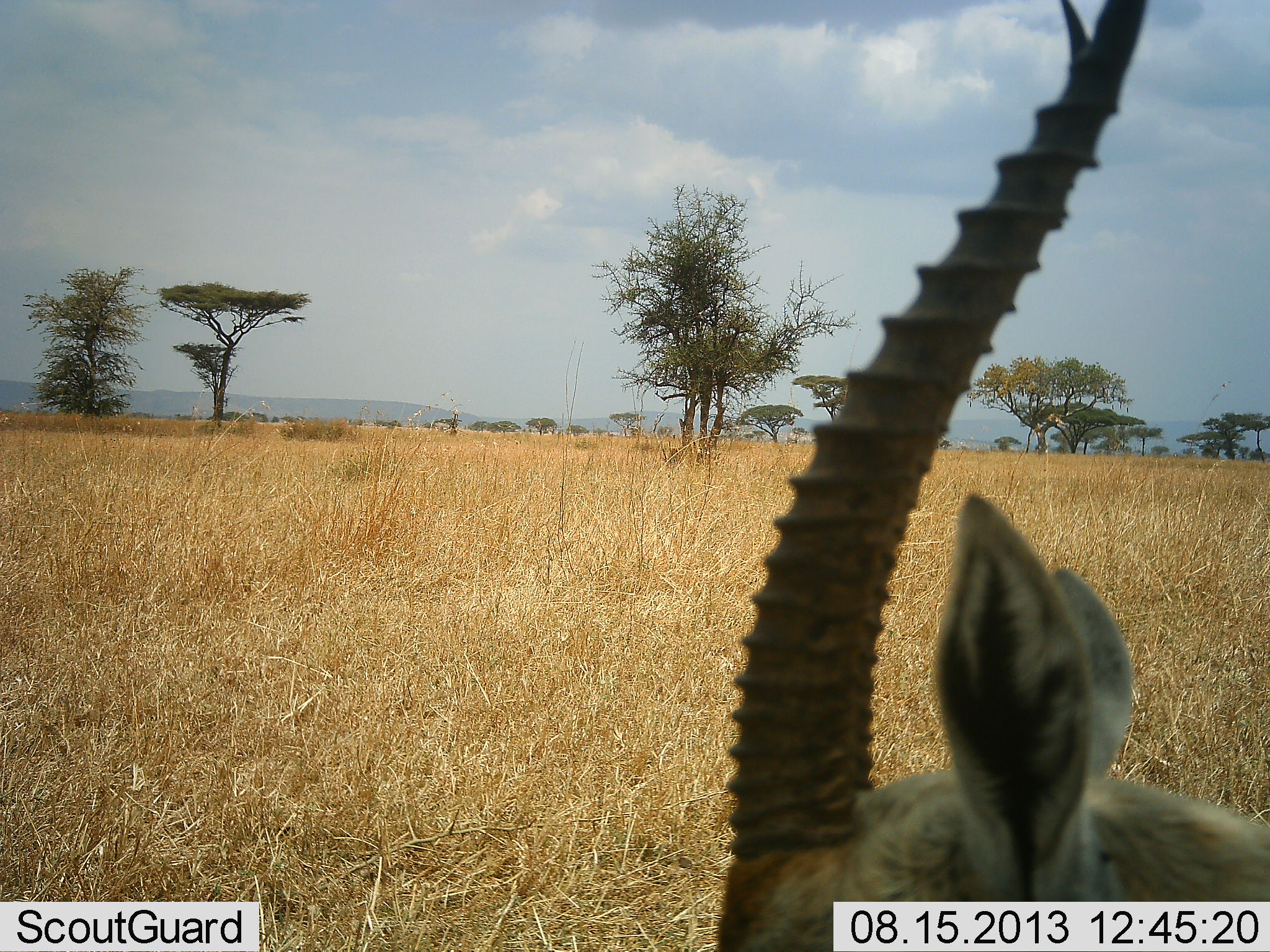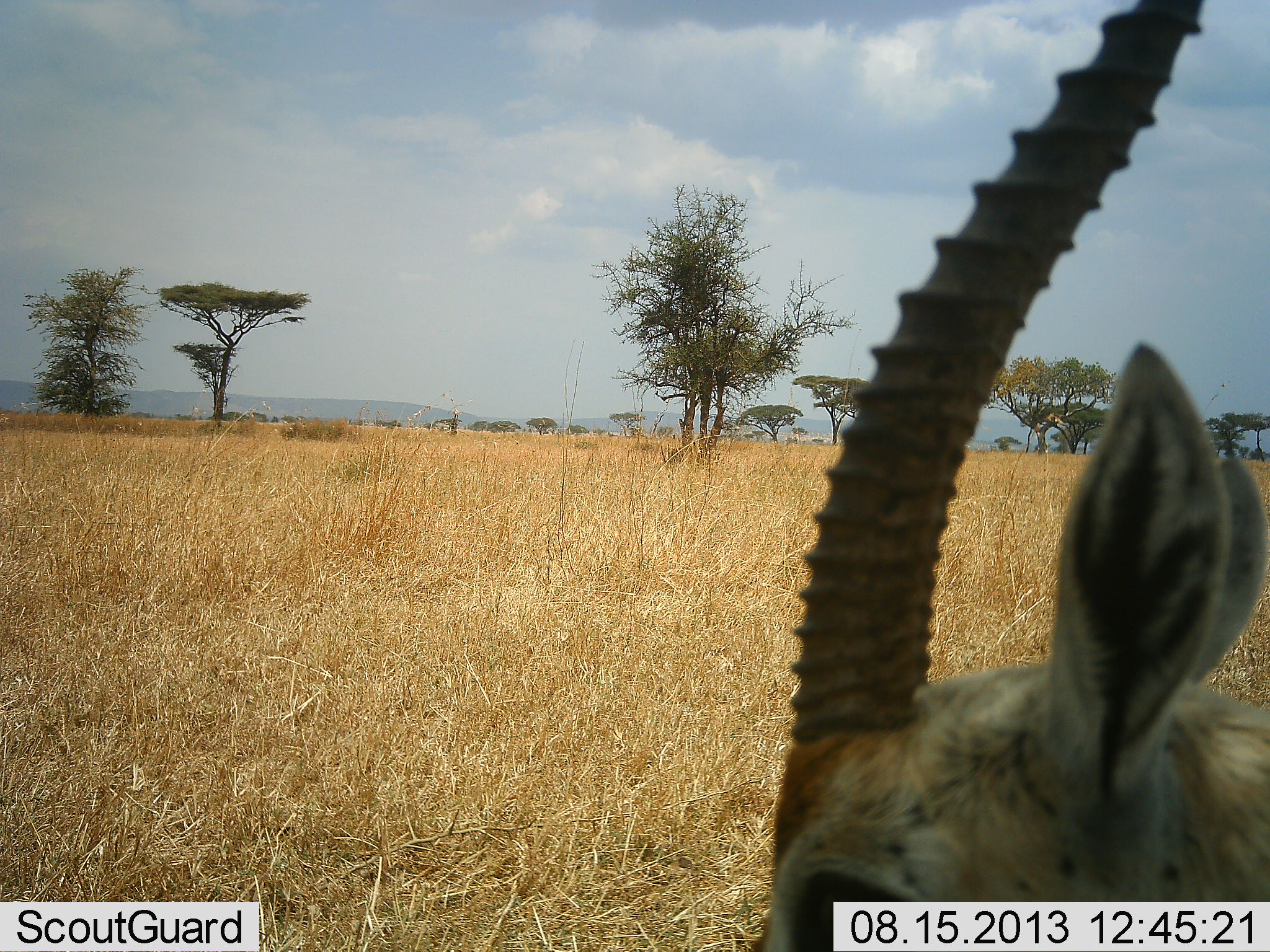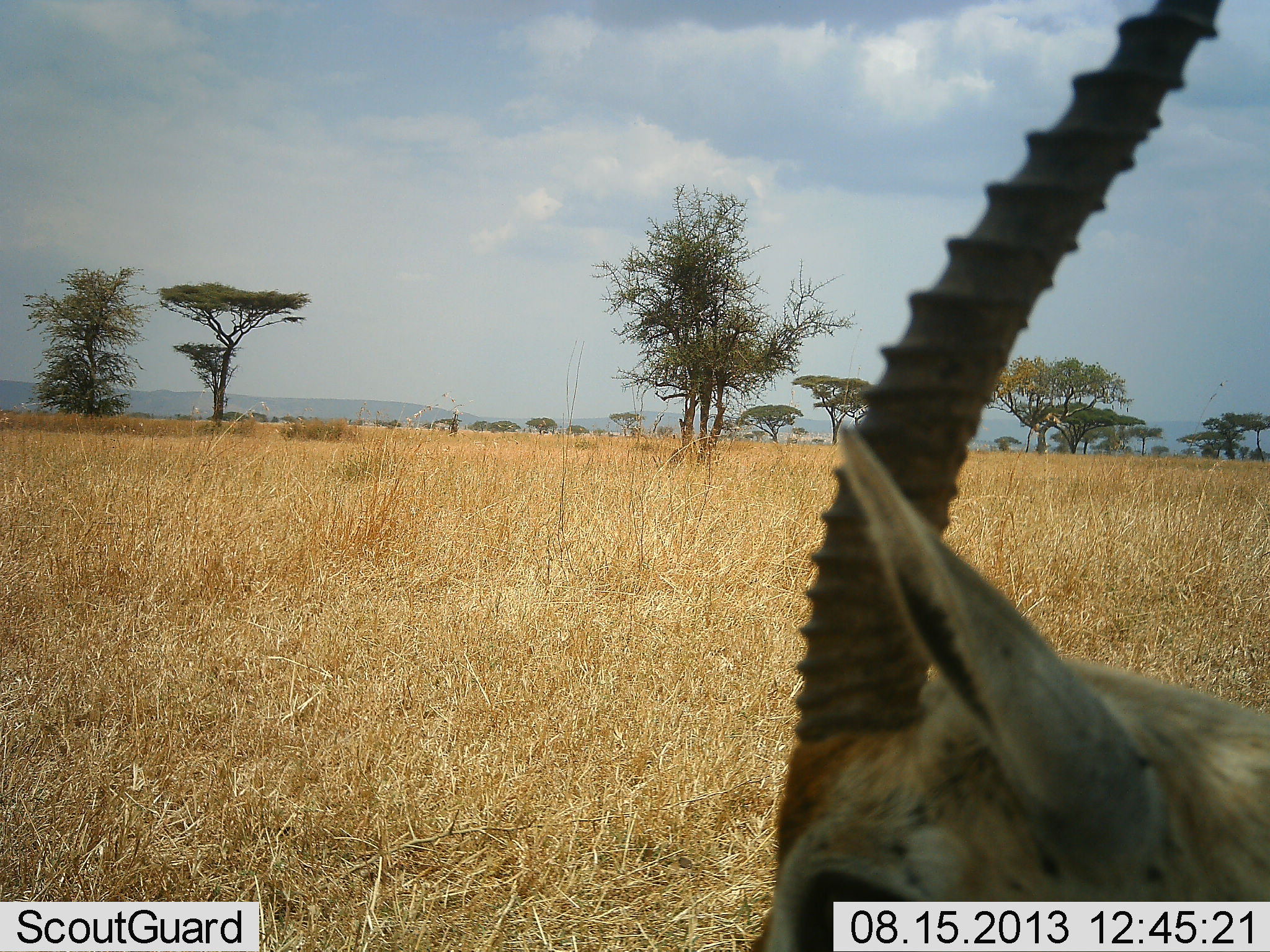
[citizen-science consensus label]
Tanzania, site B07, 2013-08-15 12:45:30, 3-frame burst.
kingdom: Animalia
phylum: Chordata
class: Mammalia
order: Artiodactyla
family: Bovidae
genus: Eudorcas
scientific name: Eudorcas thomsonii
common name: thomson's gazelle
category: gazellethomsons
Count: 1.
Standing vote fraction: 90%.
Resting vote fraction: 0%.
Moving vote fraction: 10%.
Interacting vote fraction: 0%.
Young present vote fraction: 0%.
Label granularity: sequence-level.